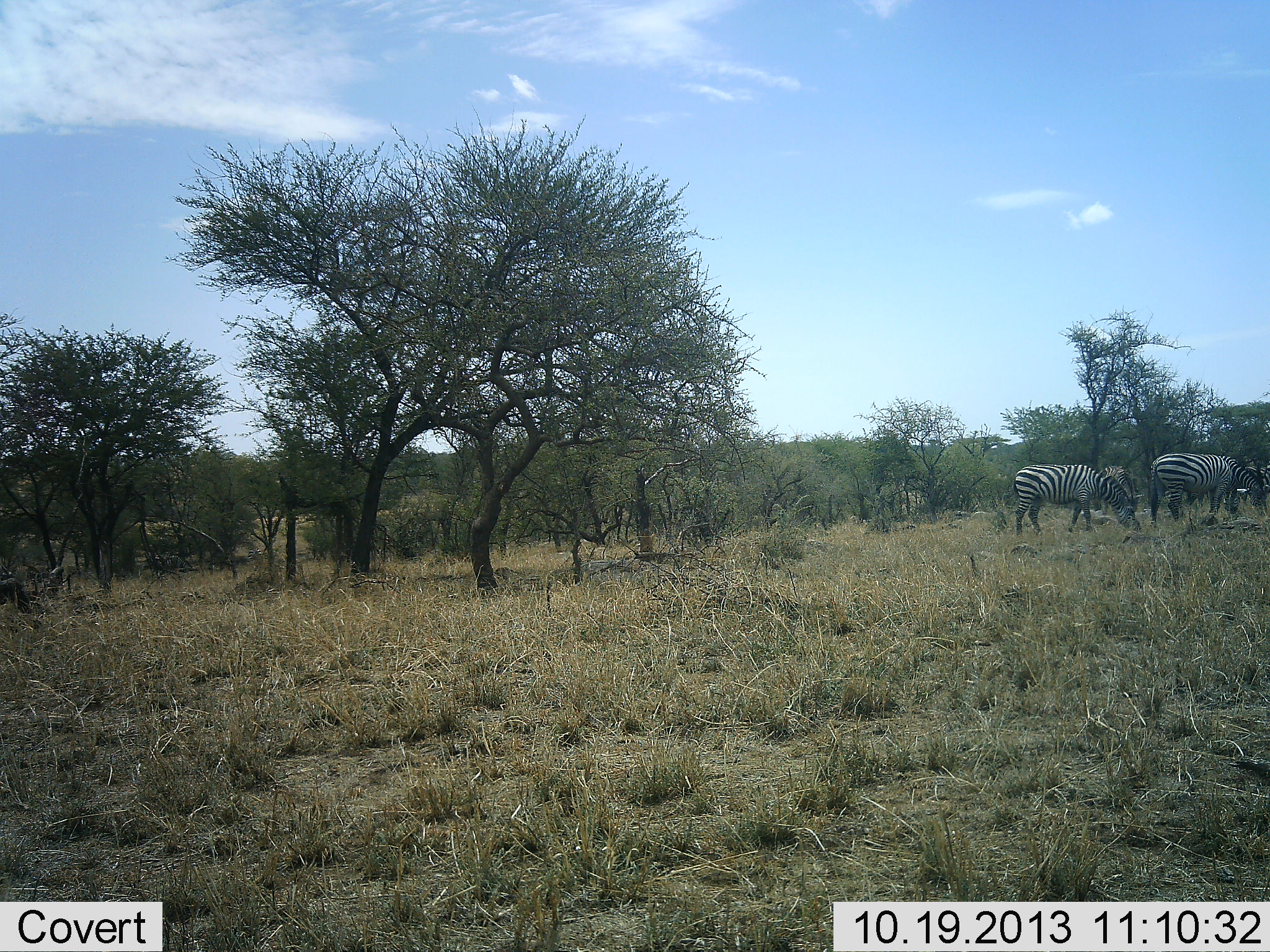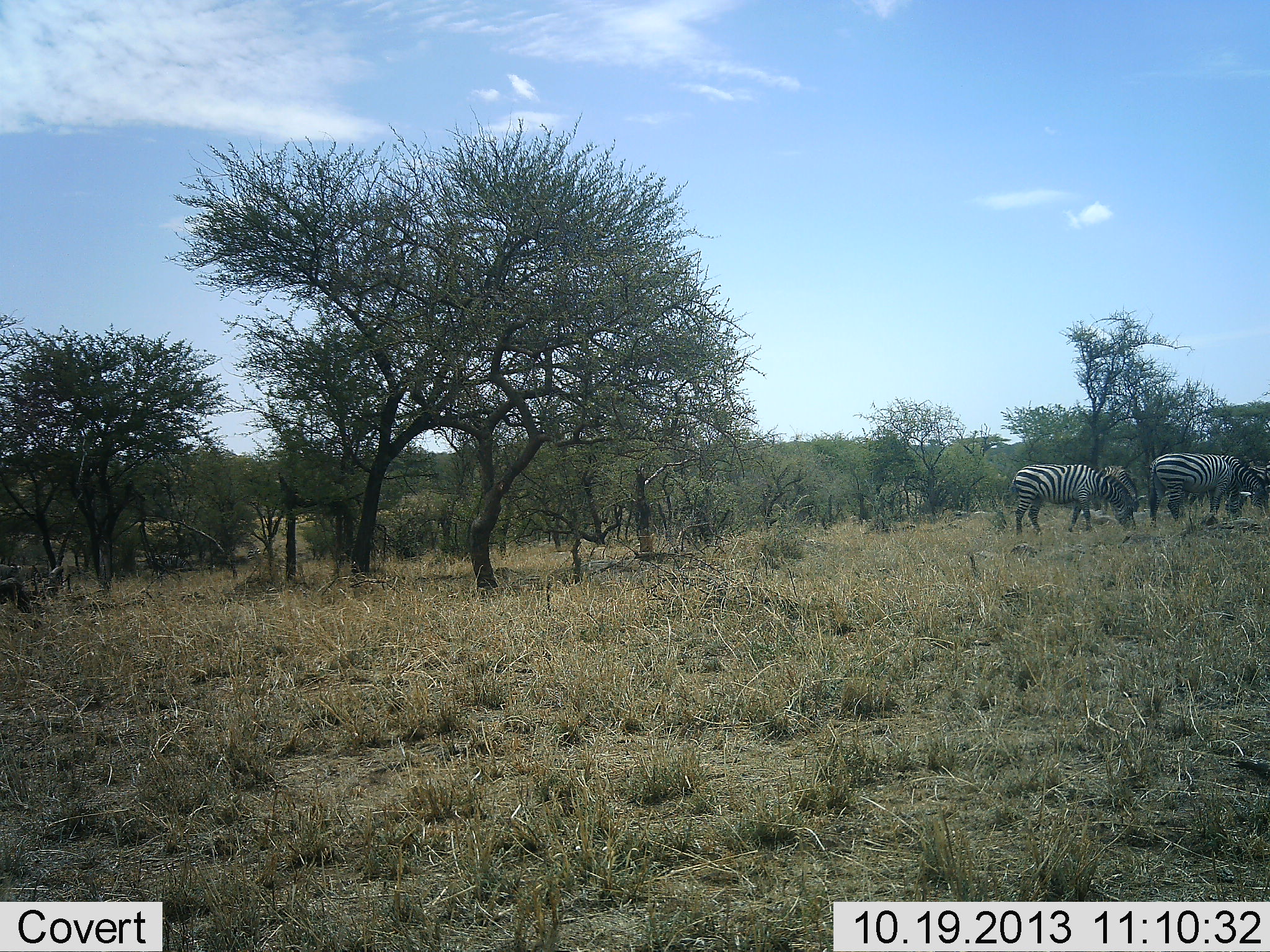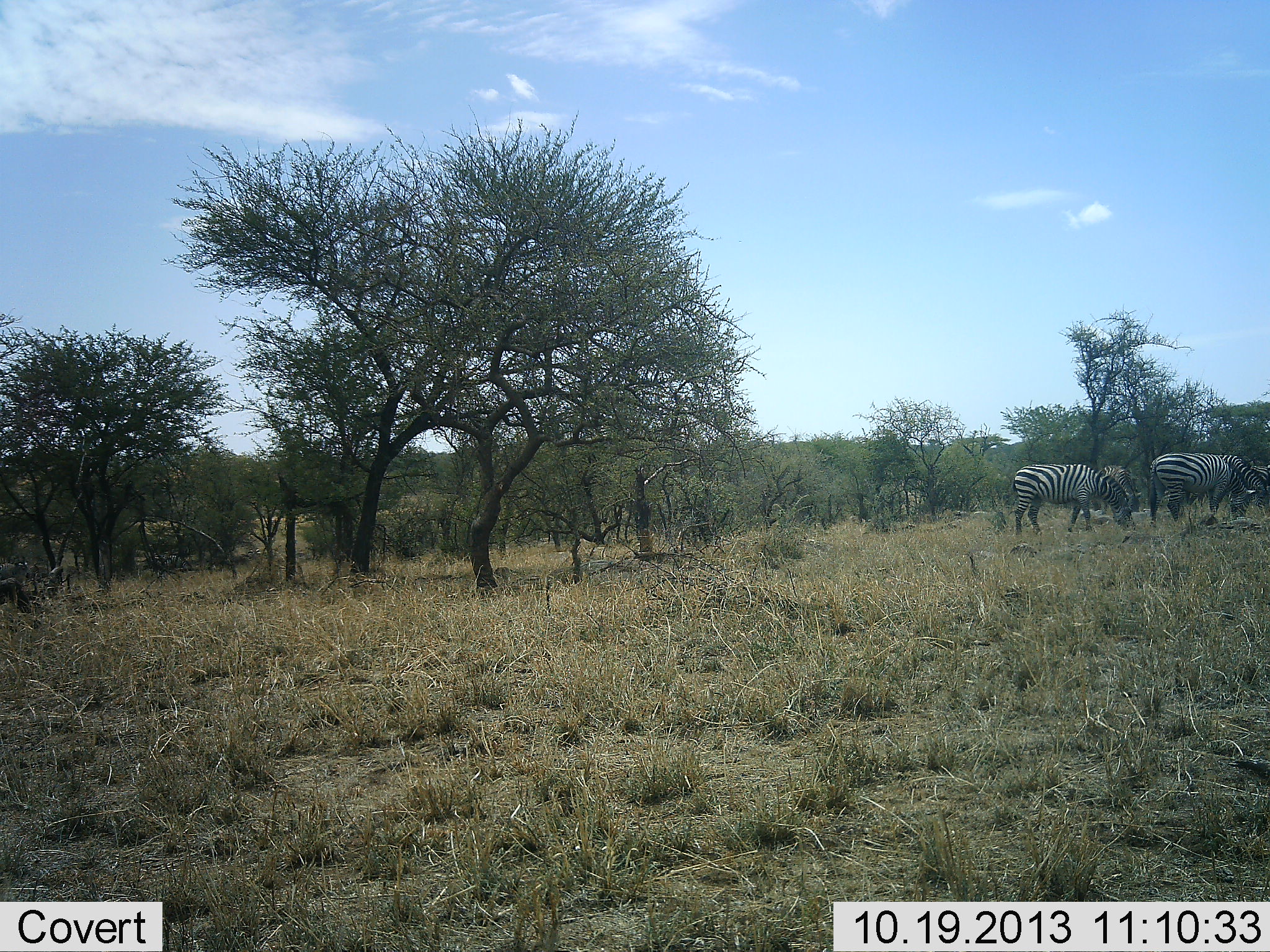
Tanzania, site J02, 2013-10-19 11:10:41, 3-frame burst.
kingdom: Animalia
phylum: Chordata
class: Mammalia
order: Perissodactyla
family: Equidae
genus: Equus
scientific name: Equus quagga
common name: plains zebra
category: zebra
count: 3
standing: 30%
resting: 0%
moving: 5%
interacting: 0%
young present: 0%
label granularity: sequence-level